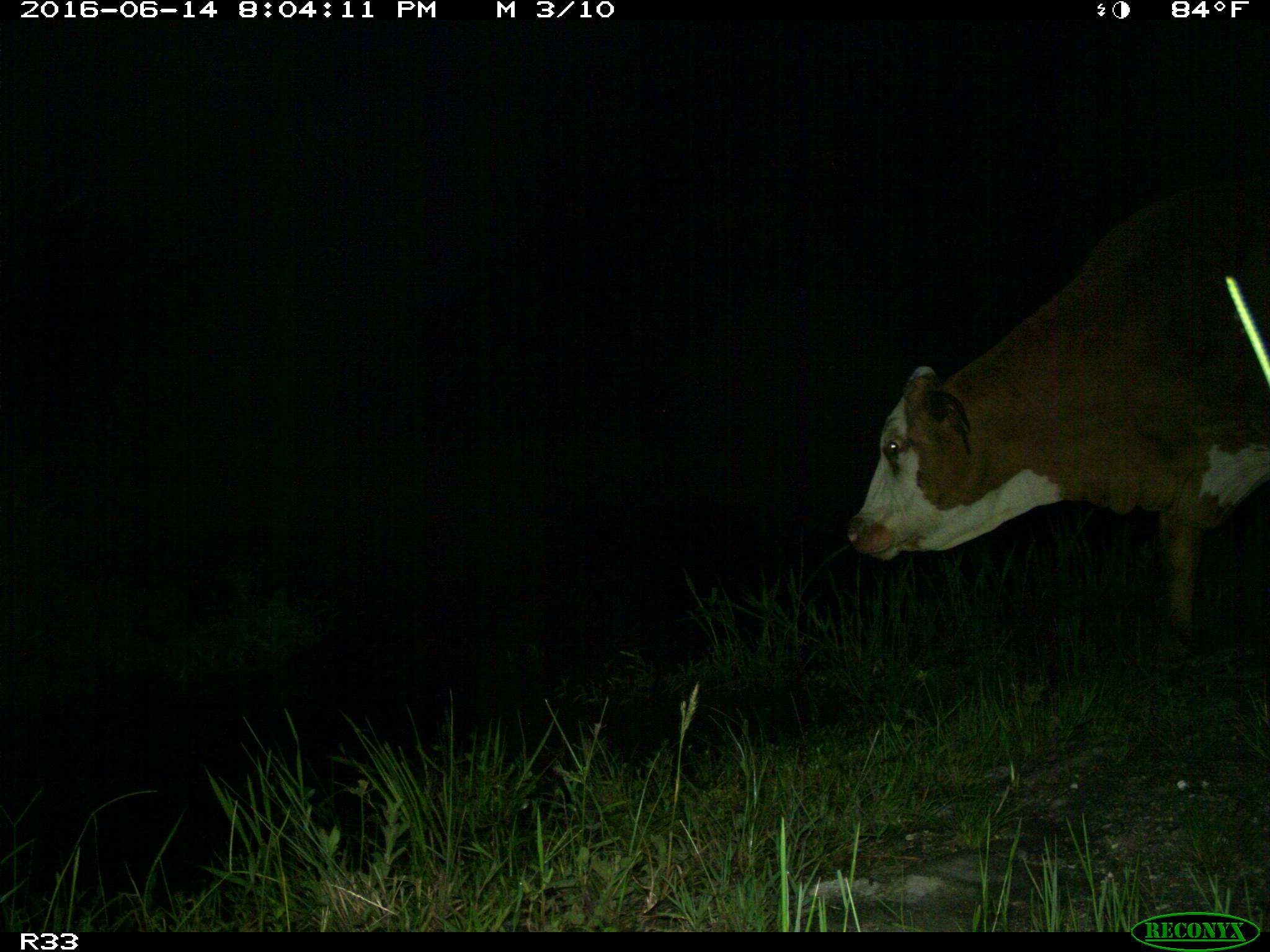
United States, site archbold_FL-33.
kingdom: Animalia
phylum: Chordata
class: Mammalia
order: Artiodactyla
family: Bovidae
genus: Bos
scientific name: Bos taurus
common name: domestic cow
Bos taurus (domestic cow).